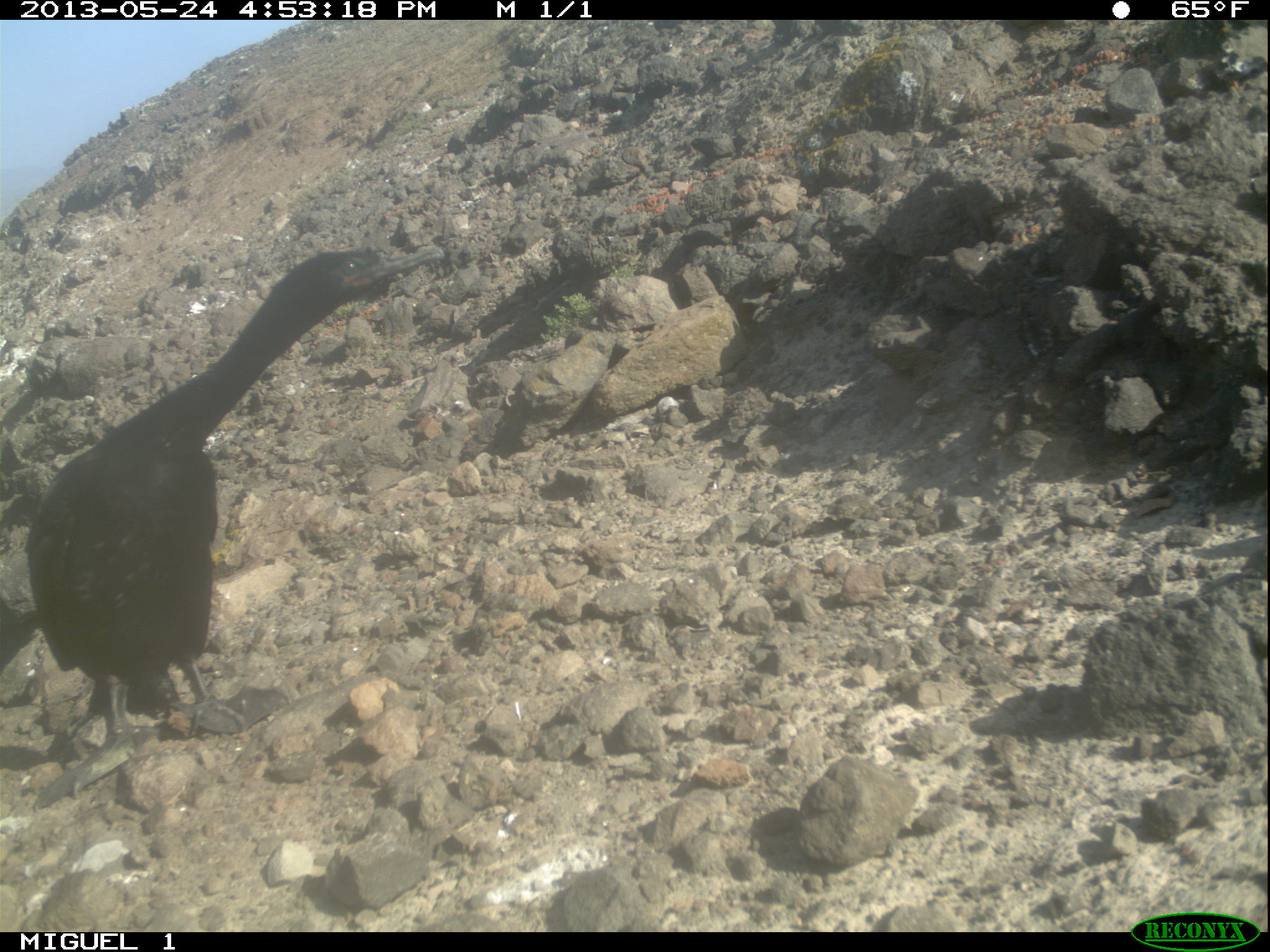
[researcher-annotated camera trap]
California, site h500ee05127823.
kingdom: Animalia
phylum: Chordata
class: Aves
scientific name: Aves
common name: bird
Bird (Aves).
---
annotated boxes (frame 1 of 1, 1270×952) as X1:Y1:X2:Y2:
bird: 26:247:444:813